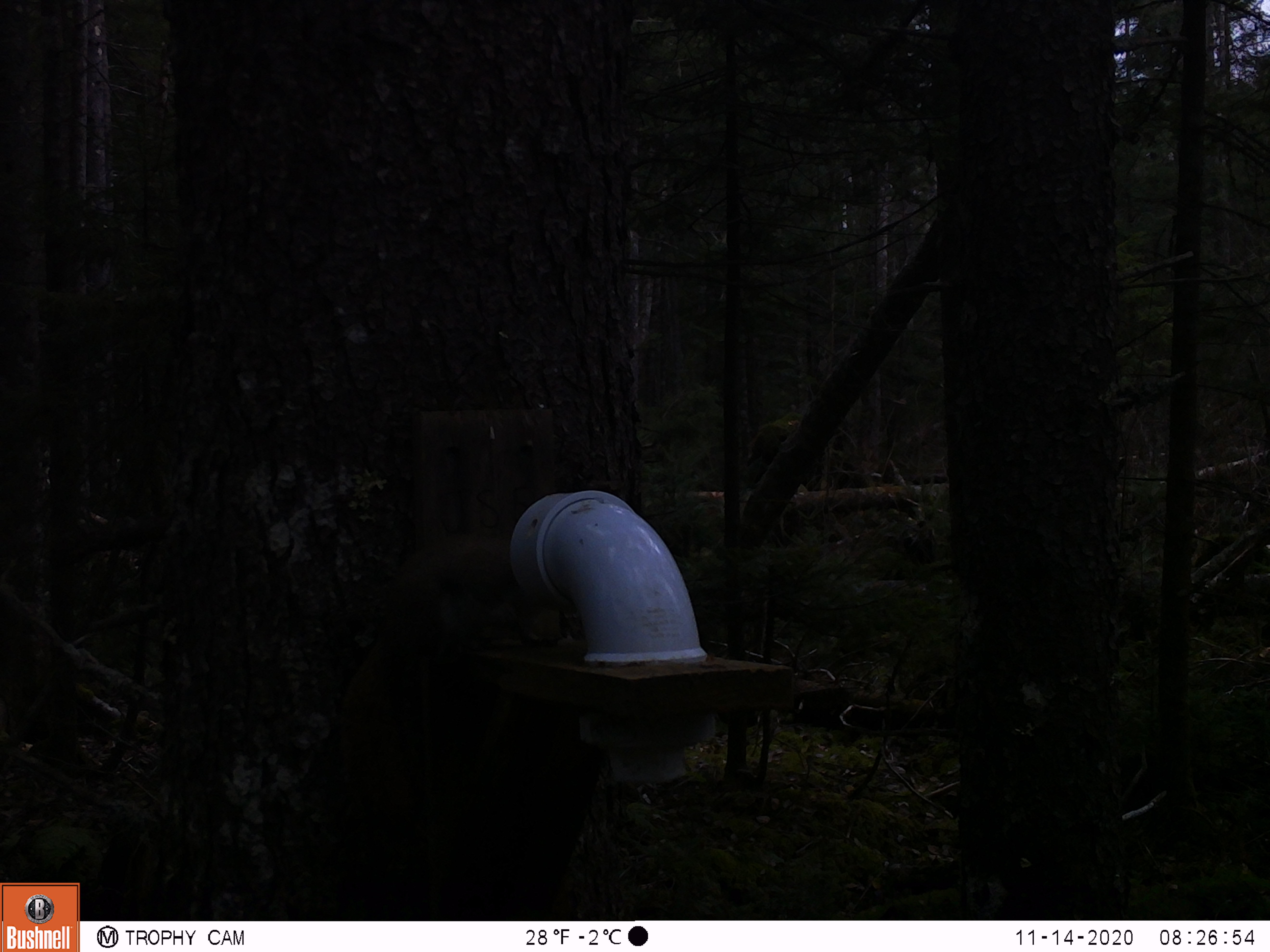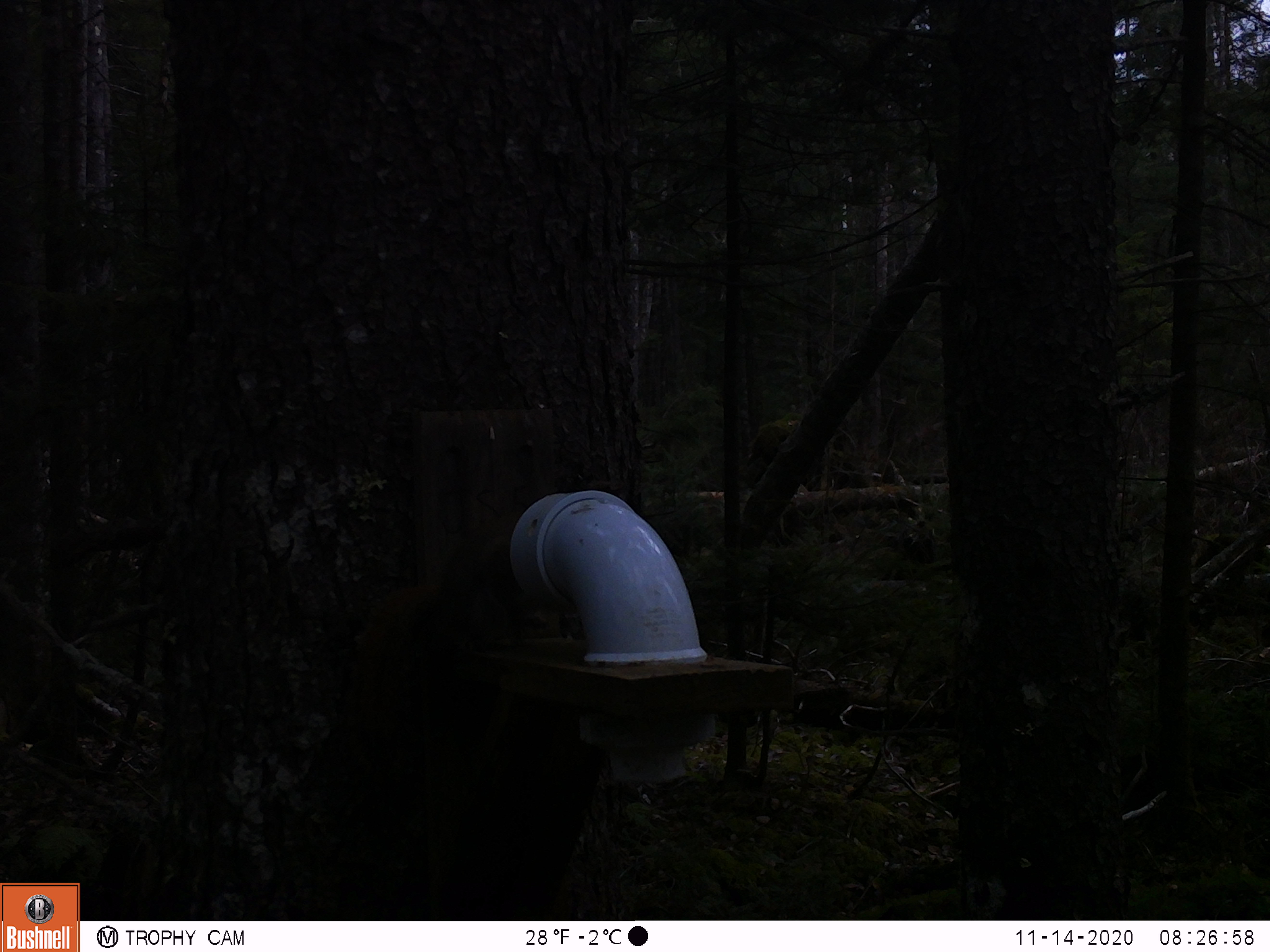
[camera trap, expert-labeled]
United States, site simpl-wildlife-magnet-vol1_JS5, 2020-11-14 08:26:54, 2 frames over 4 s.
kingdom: Animalia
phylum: Chordata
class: Mammalia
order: Rodentia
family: Sciuridae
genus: Tamiasciurus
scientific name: Tamiasciurus hudsonicus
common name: red squirrel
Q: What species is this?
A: Red squirrel (Tamiasciurus hudsonicus).